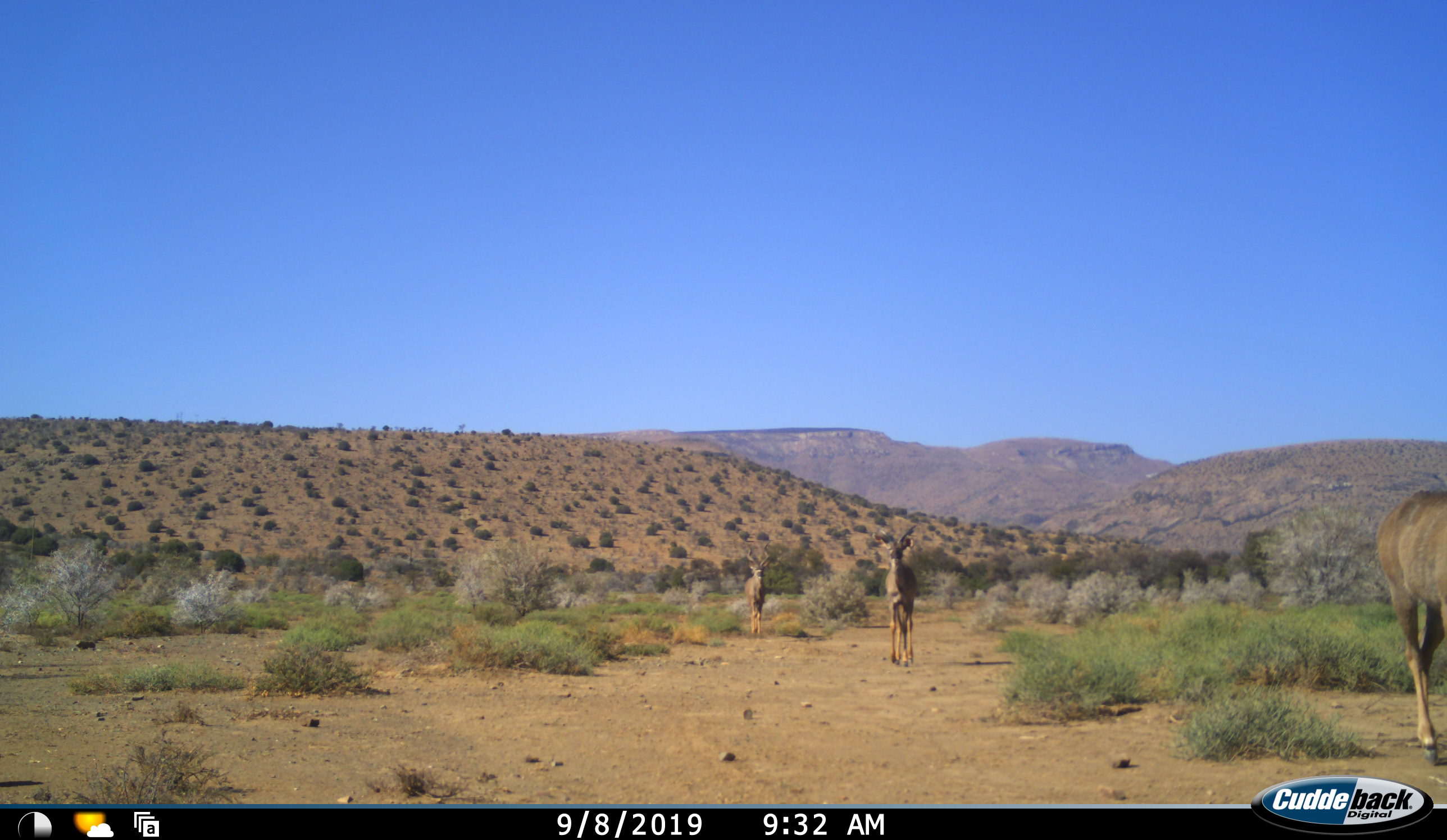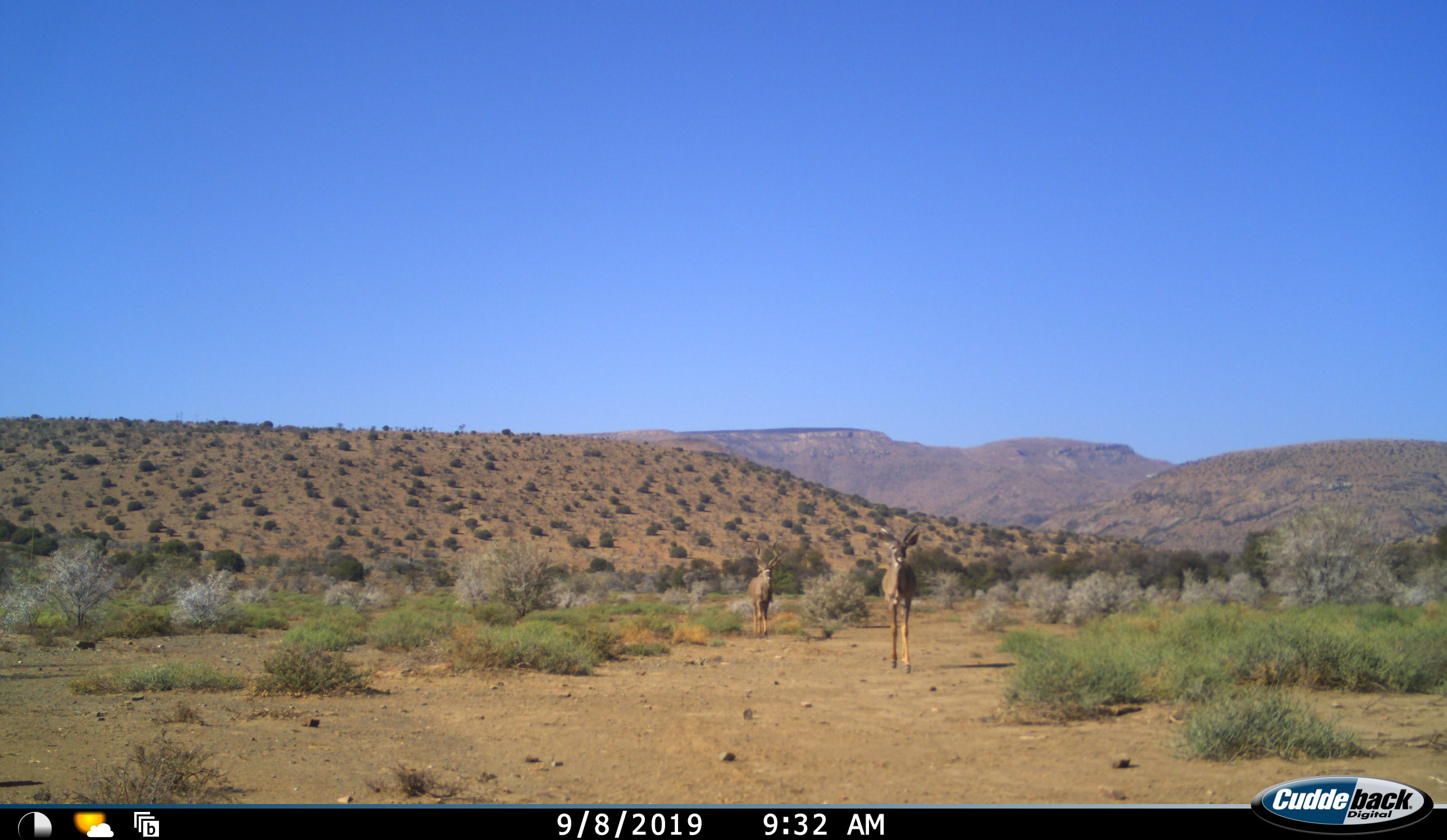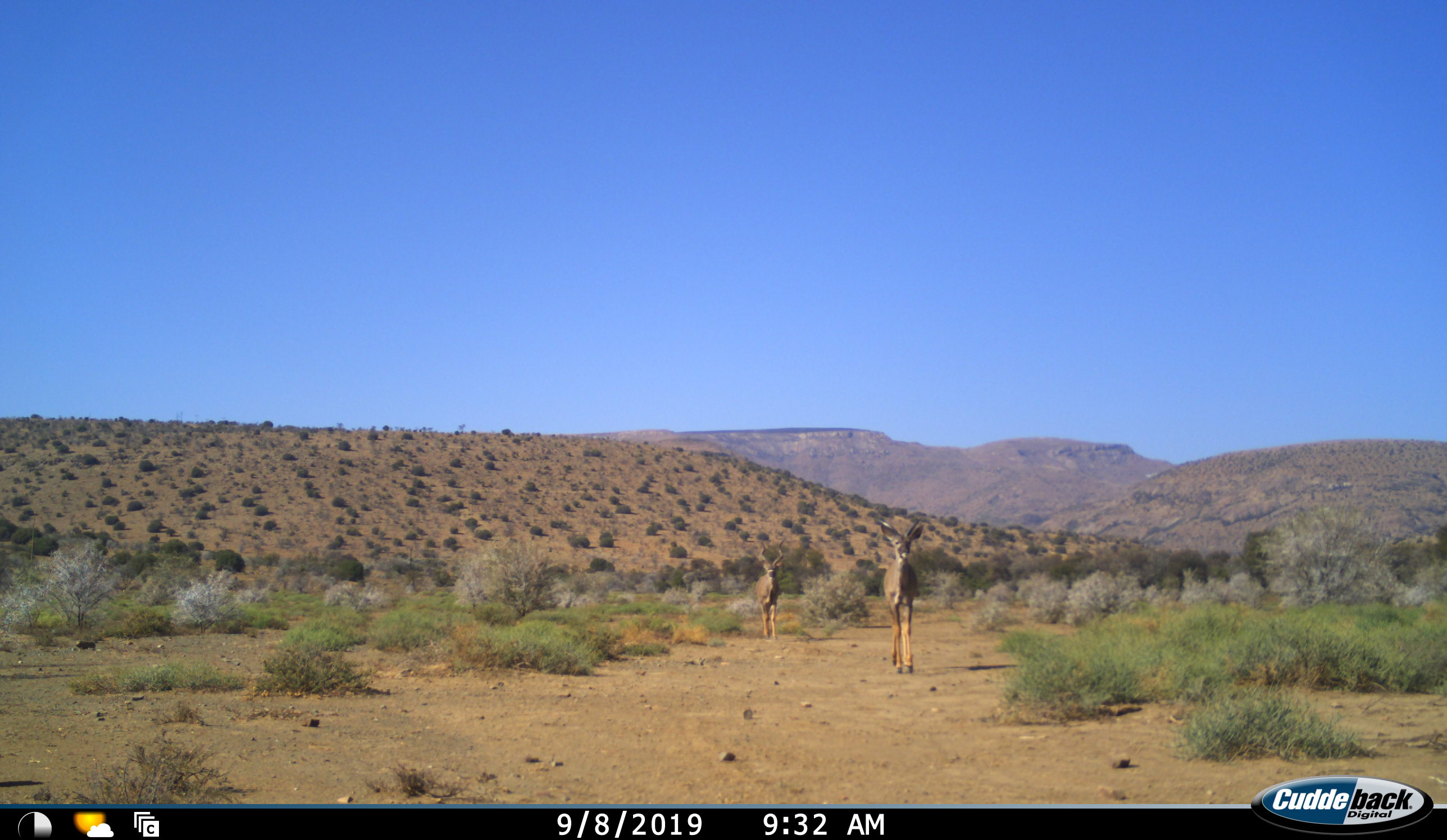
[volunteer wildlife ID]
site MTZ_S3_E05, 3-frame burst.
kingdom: Animalia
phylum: Chordata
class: Mammalia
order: Artiodactyla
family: Bovidae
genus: Tragelaphus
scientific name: Tragelaphus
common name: kudu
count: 3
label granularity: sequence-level